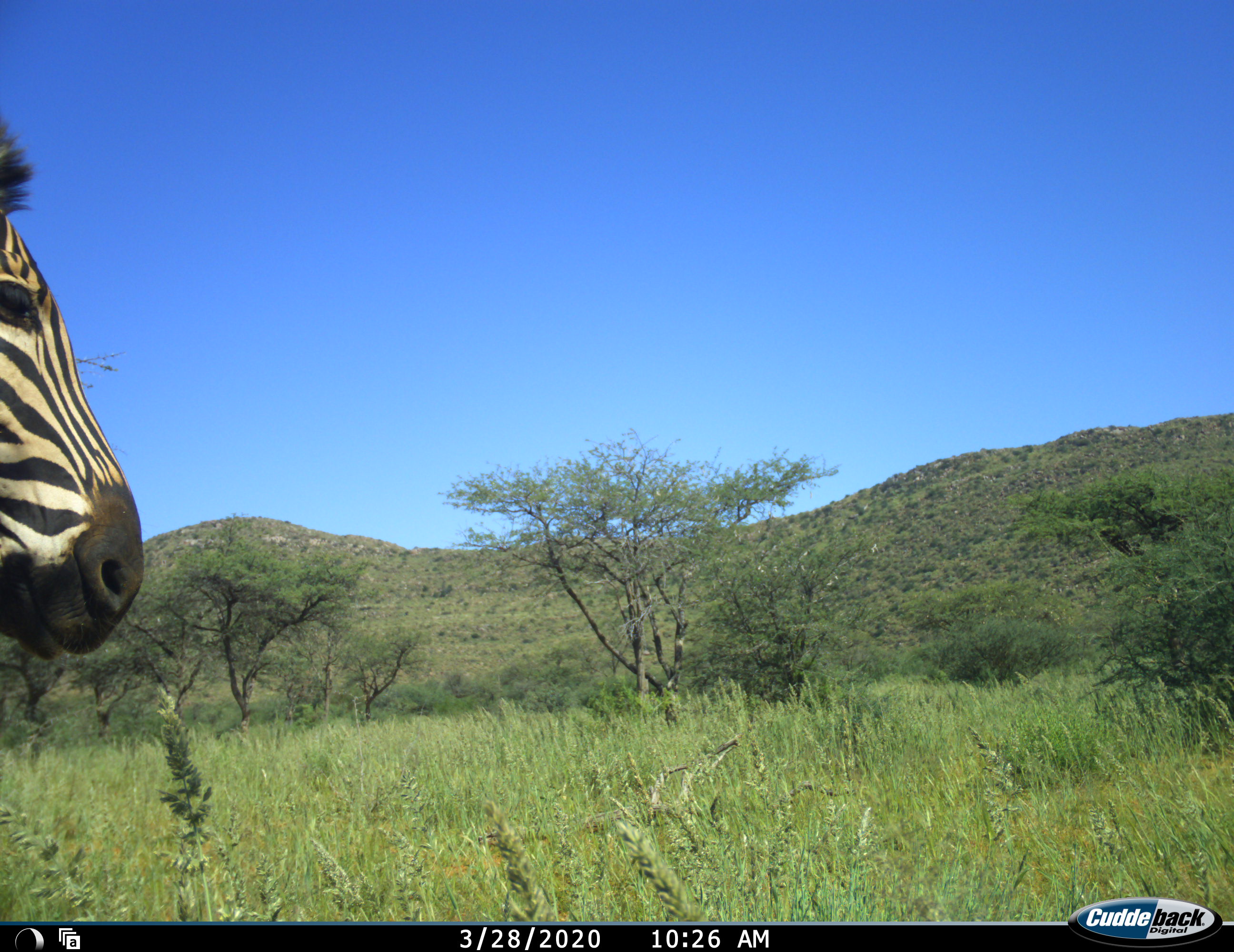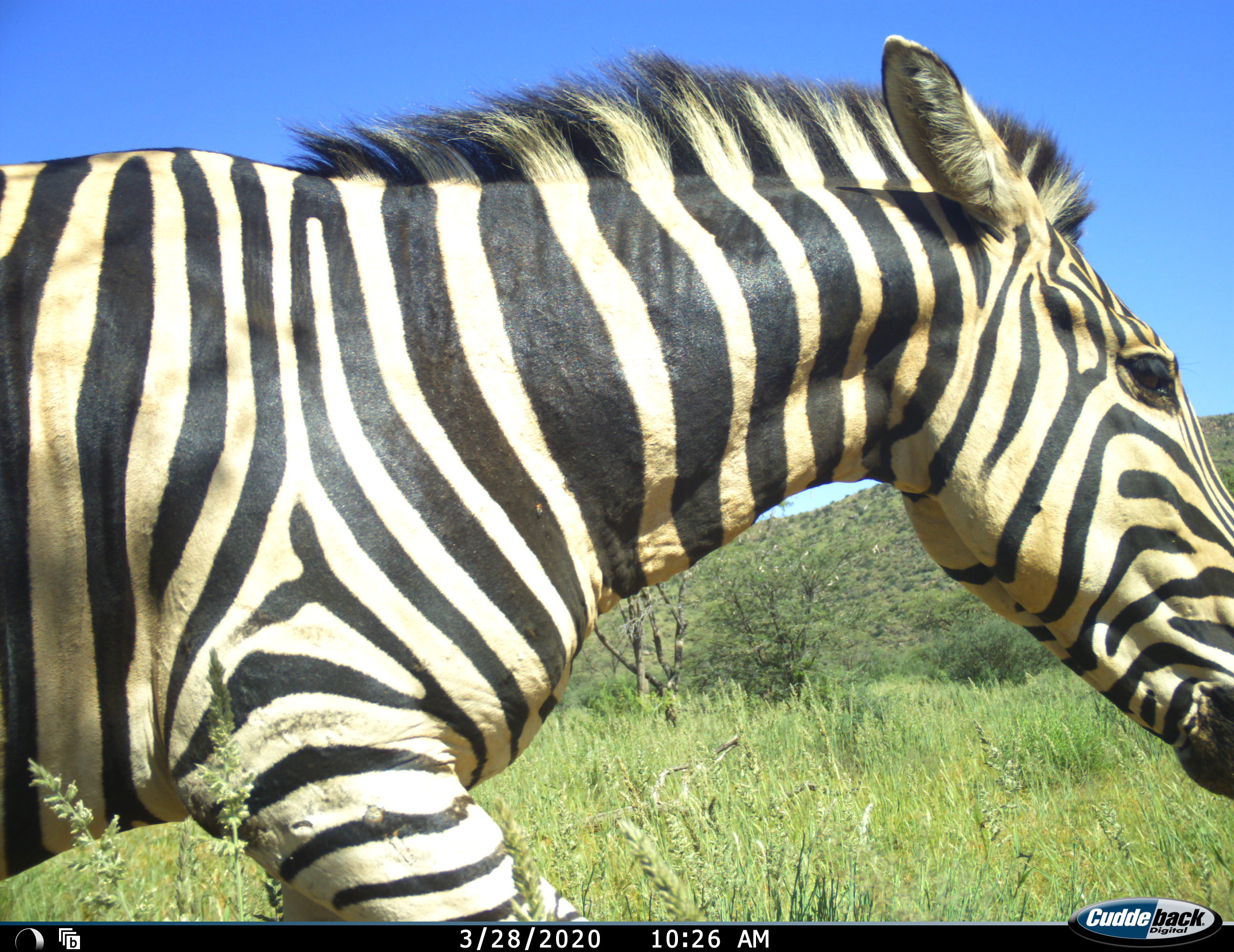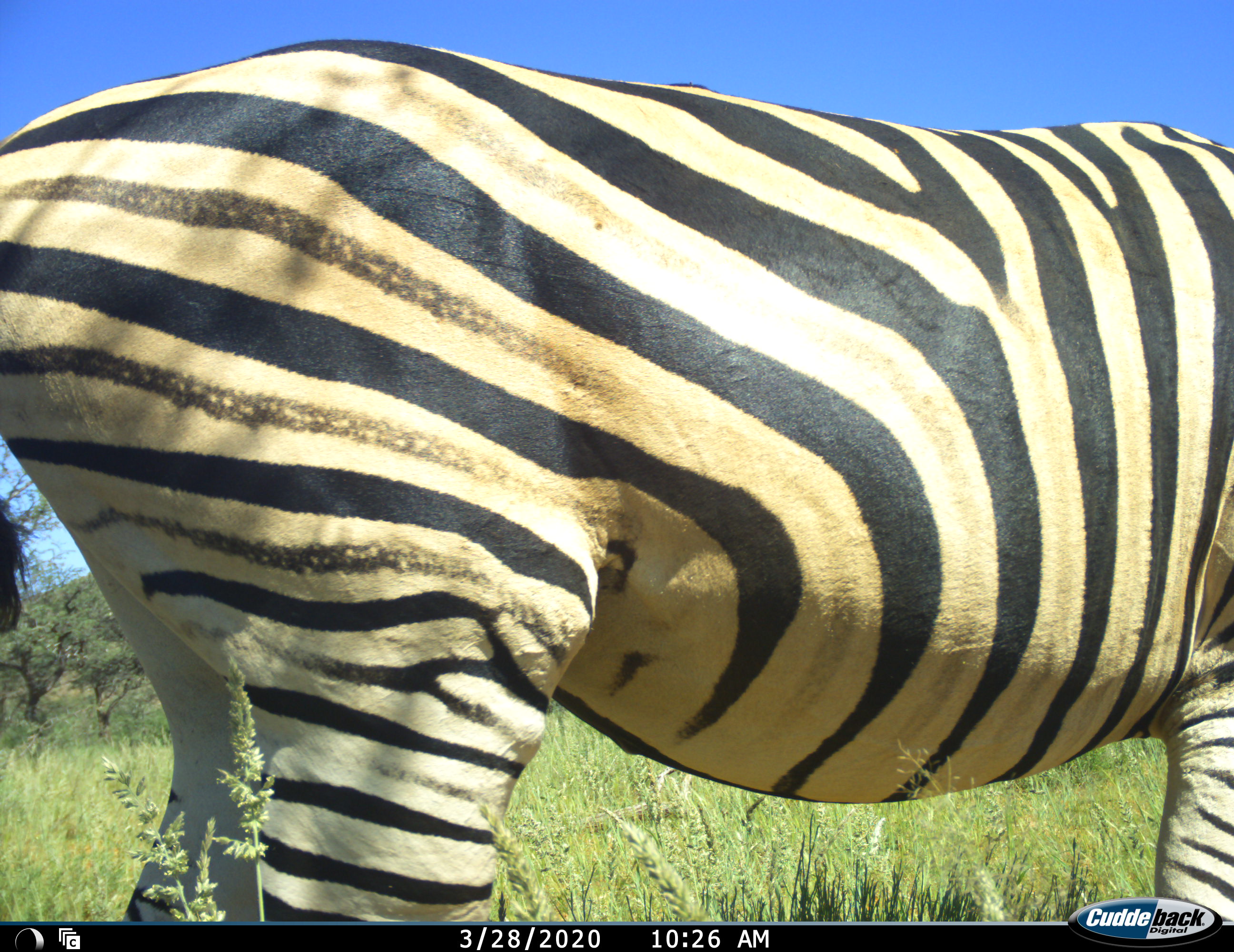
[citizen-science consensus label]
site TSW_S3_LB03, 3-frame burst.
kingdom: Animalia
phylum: Chordata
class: Mammalia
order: Perissodactyla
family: Equidae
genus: Equus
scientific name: Equus quagga burchellii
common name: burchell's zebra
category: zebraburchells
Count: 1.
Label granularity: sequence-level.